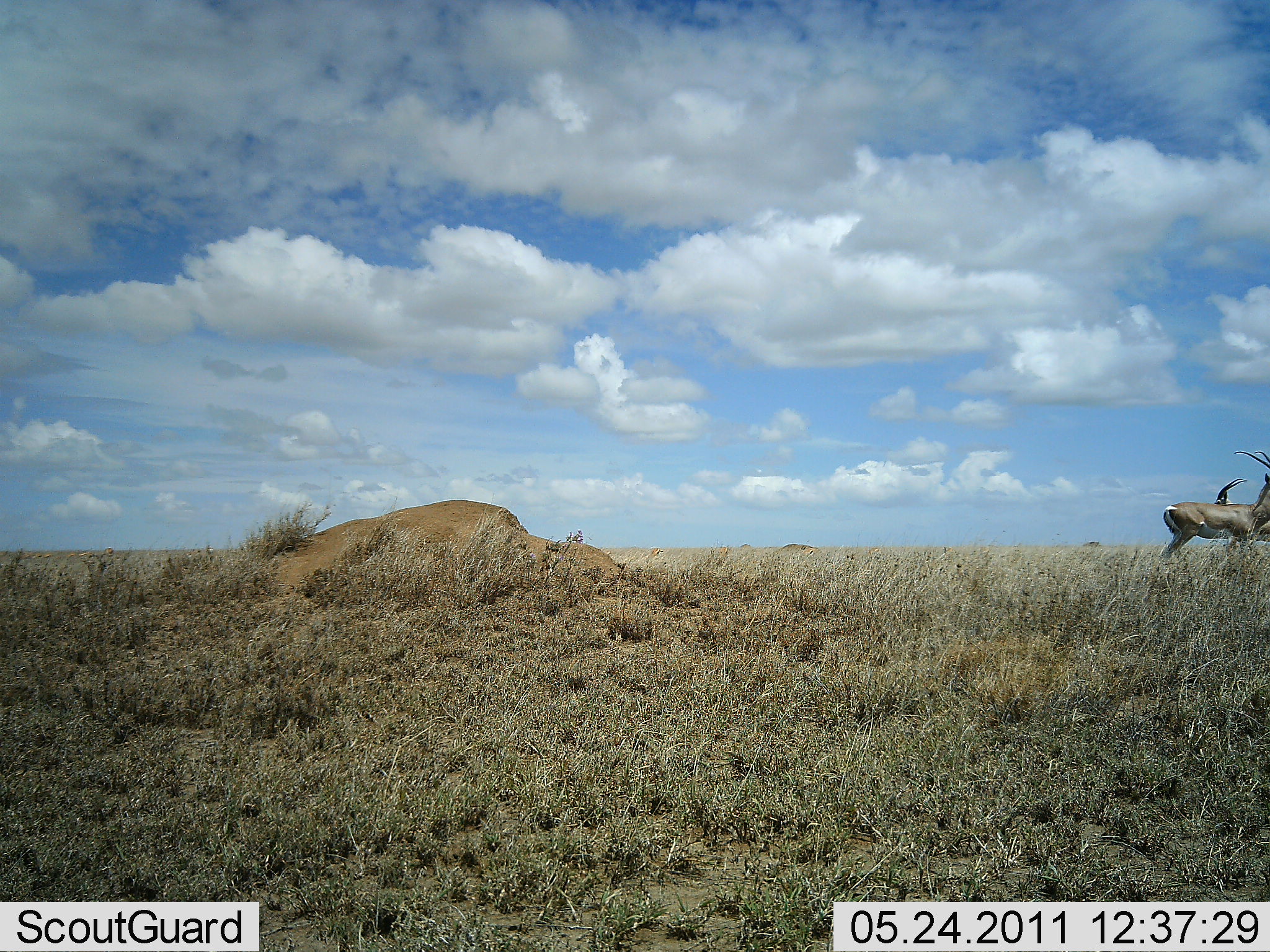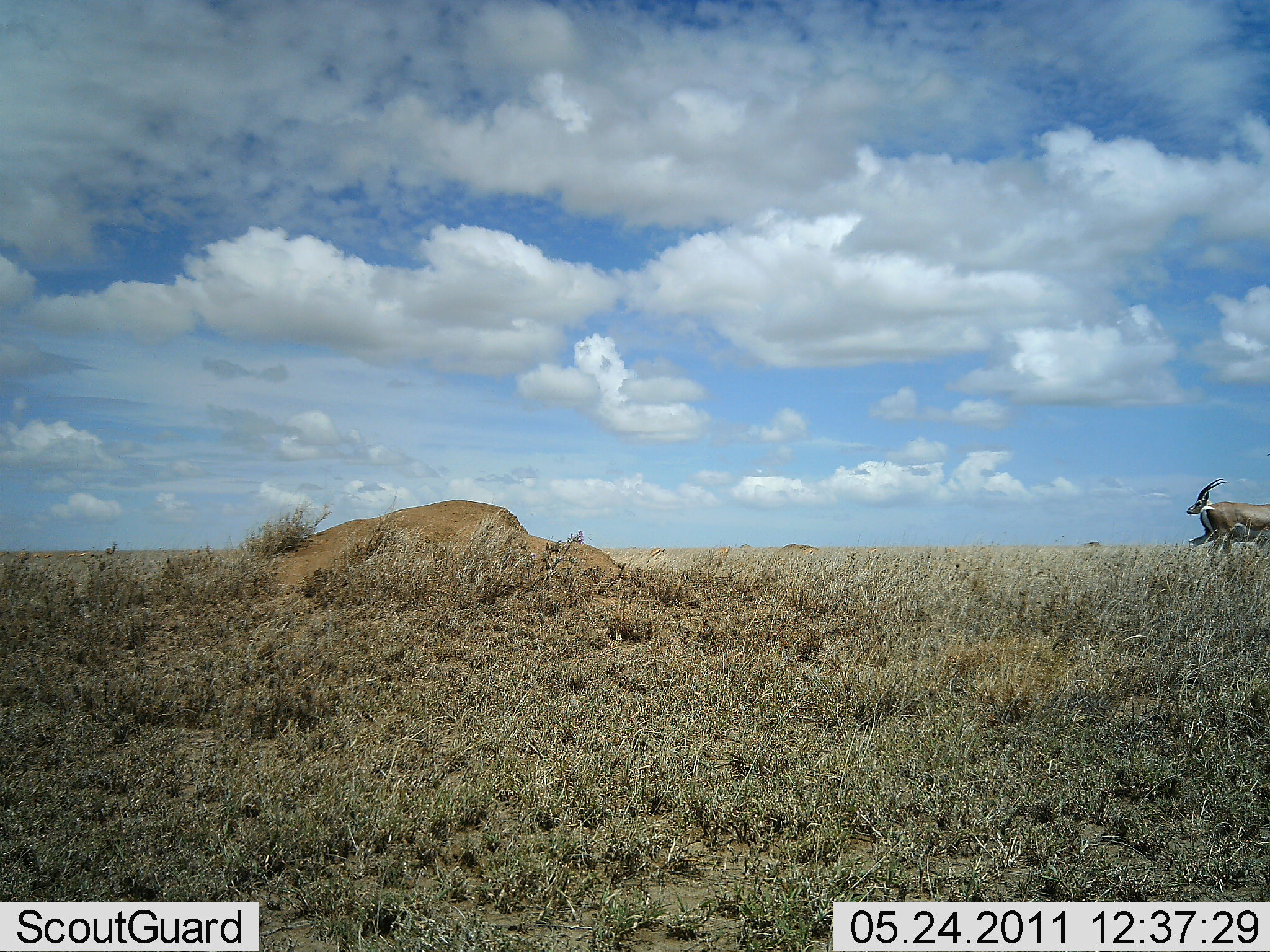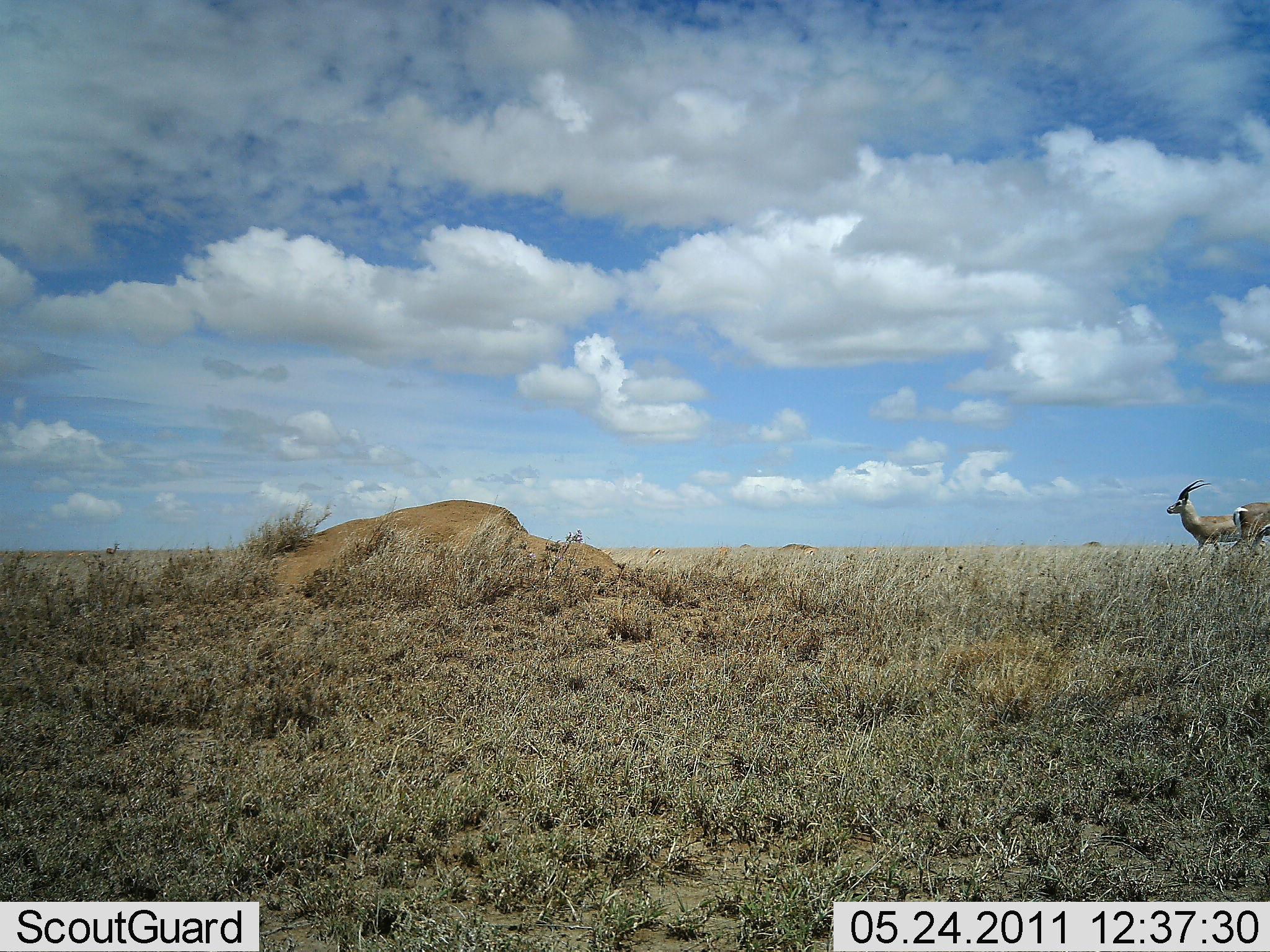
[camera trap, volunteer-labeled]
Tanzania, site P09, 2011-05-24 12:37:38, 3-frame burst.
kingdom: Animalia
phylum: Chordata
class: Mammalia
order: Artiodactyla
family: Bovidae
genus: Nanger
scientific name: Nanger granti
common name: grant's gazelle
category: gazellegrants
Gazellegrants (grant's gazelle) (Nanger granti), count 2. Behavior (volunteer vote fractions): standing 12%, resting 0%, moving 88%, interacting 0%. Young present (vote fraction): 0%. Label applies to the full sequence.